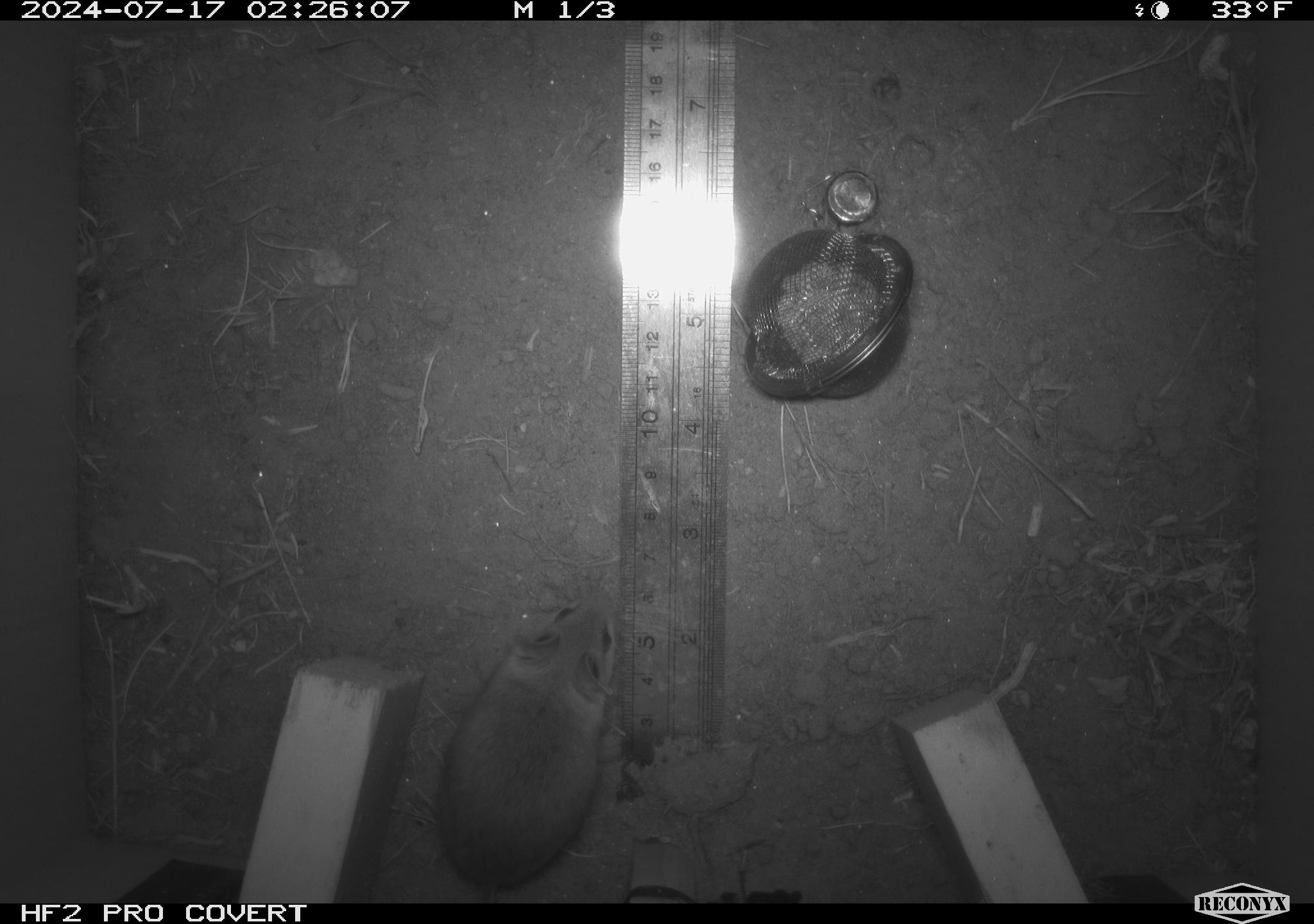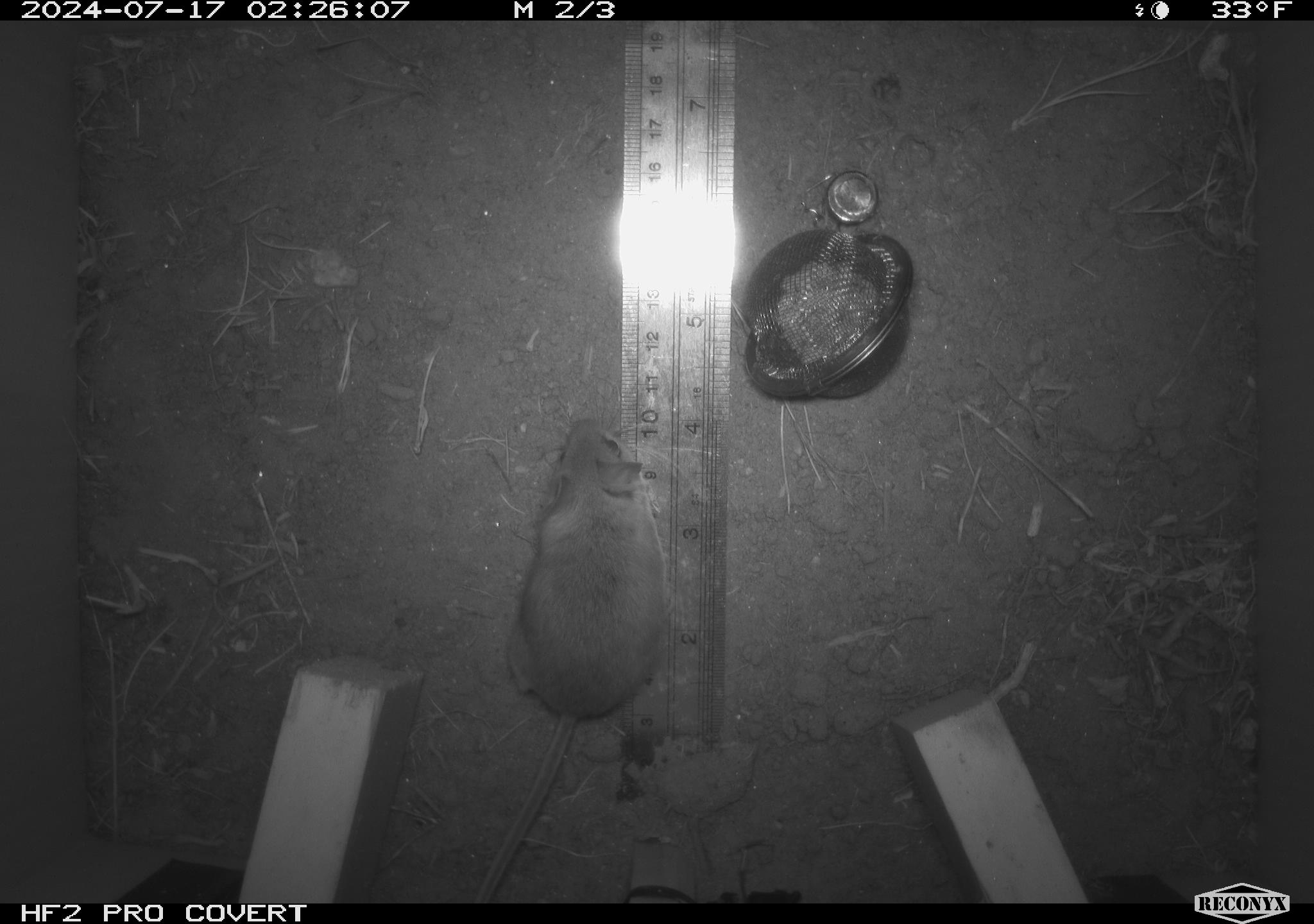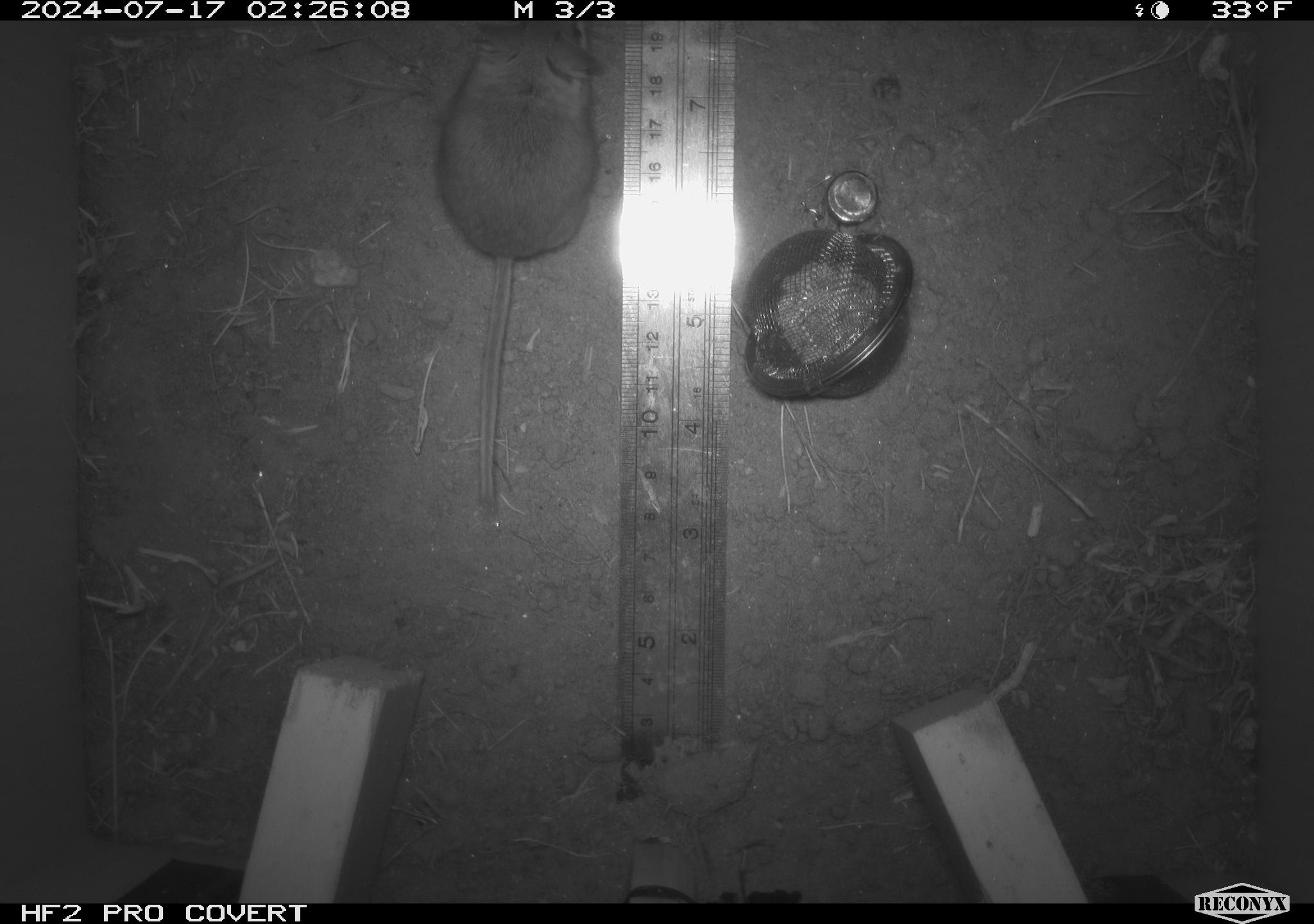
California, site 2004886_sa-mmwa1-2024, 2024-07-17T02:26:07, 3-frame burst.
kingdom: Animalia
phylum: Chordata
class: Mammalia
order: Rodentia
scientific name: Rodentia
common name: mouse species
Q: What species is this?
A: Mouse species (Rodentia).